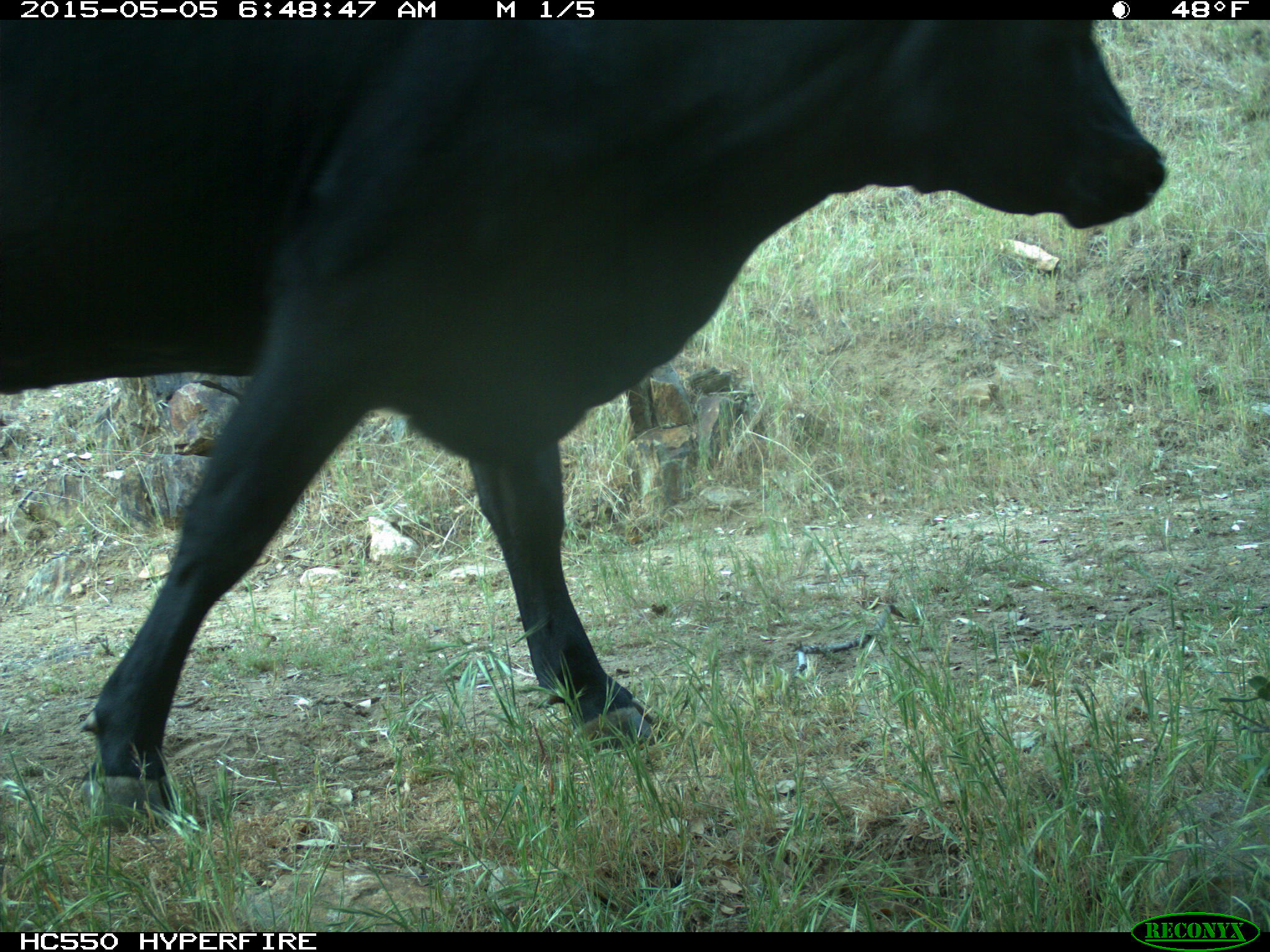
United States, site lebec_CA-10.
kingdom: Animalia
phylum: Chordata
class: Mammalia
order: Artiodactyla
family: Bovidae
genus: Bos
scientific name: Bos taurus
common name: domestic cow